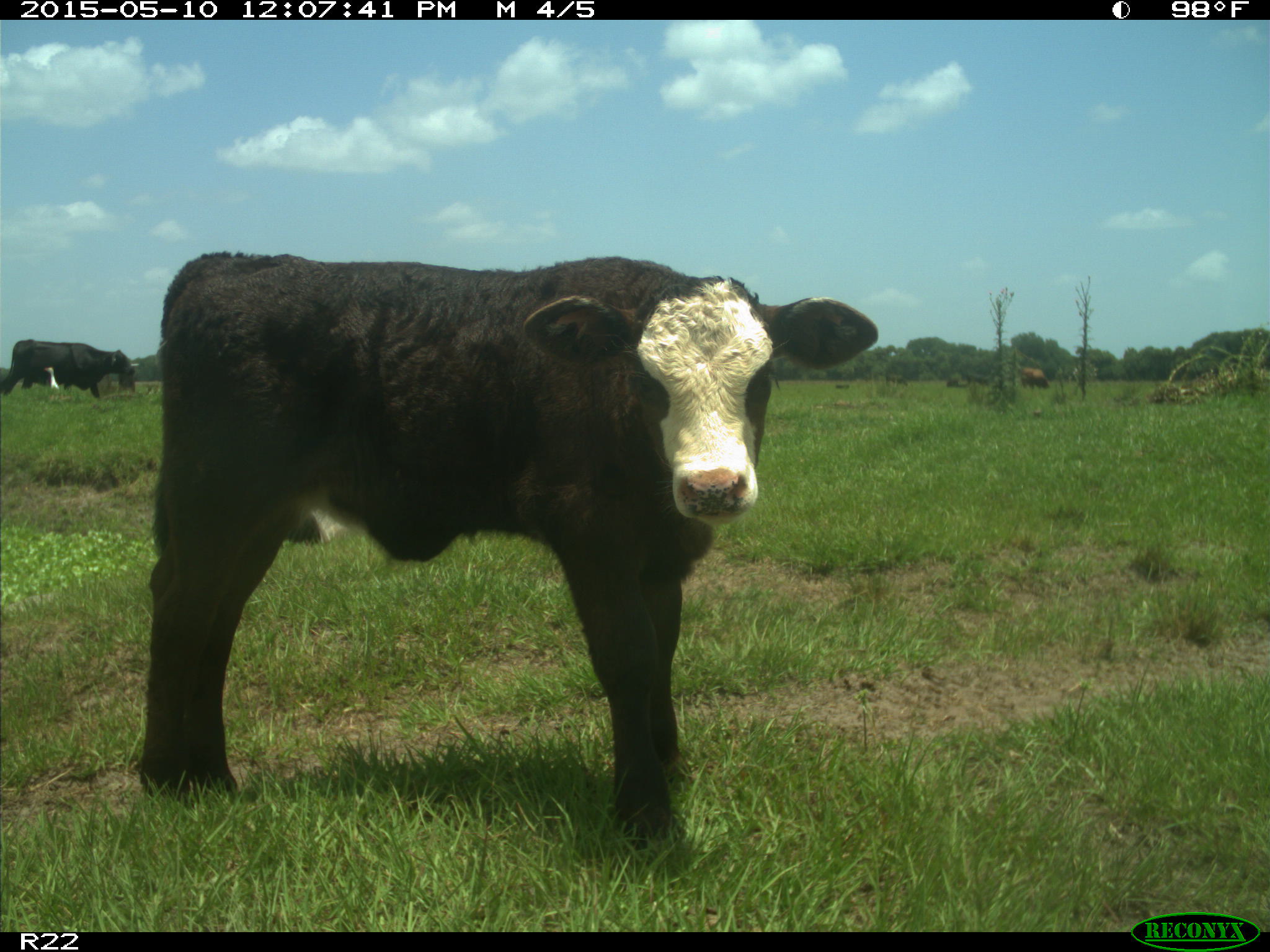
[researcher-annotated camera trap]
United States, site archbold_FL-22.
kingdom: Animalia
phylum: Chordata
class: Mammalia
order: Artiodactyla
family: Bovidae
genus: Bos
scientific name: Bos taurus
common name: domestic cow